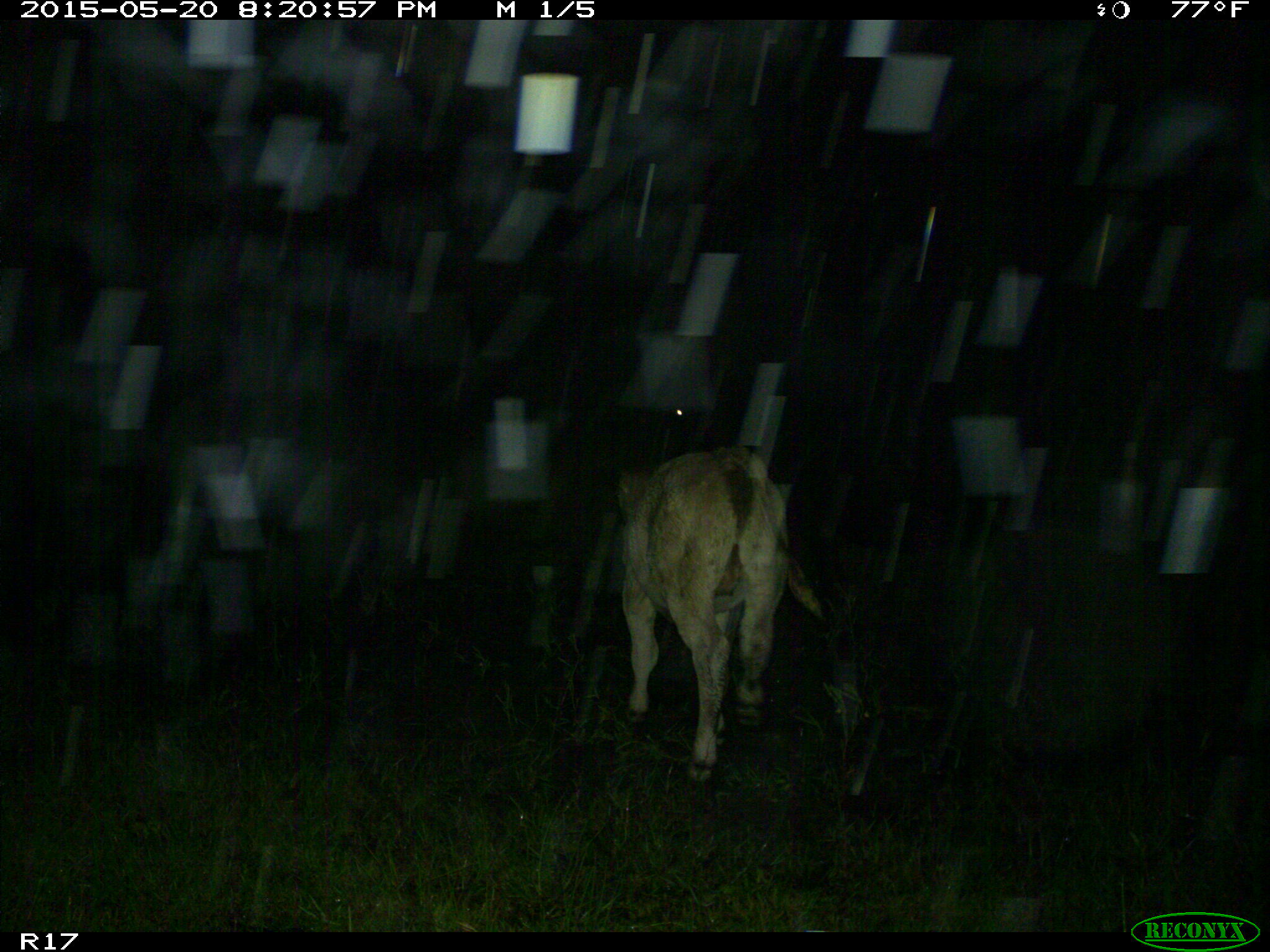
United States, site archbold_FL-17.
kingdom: Animalia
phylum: Chordata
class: Mammalia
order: Artiodactyla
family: Bovidae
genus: Bos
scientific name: Bos taurus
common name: domestic cow